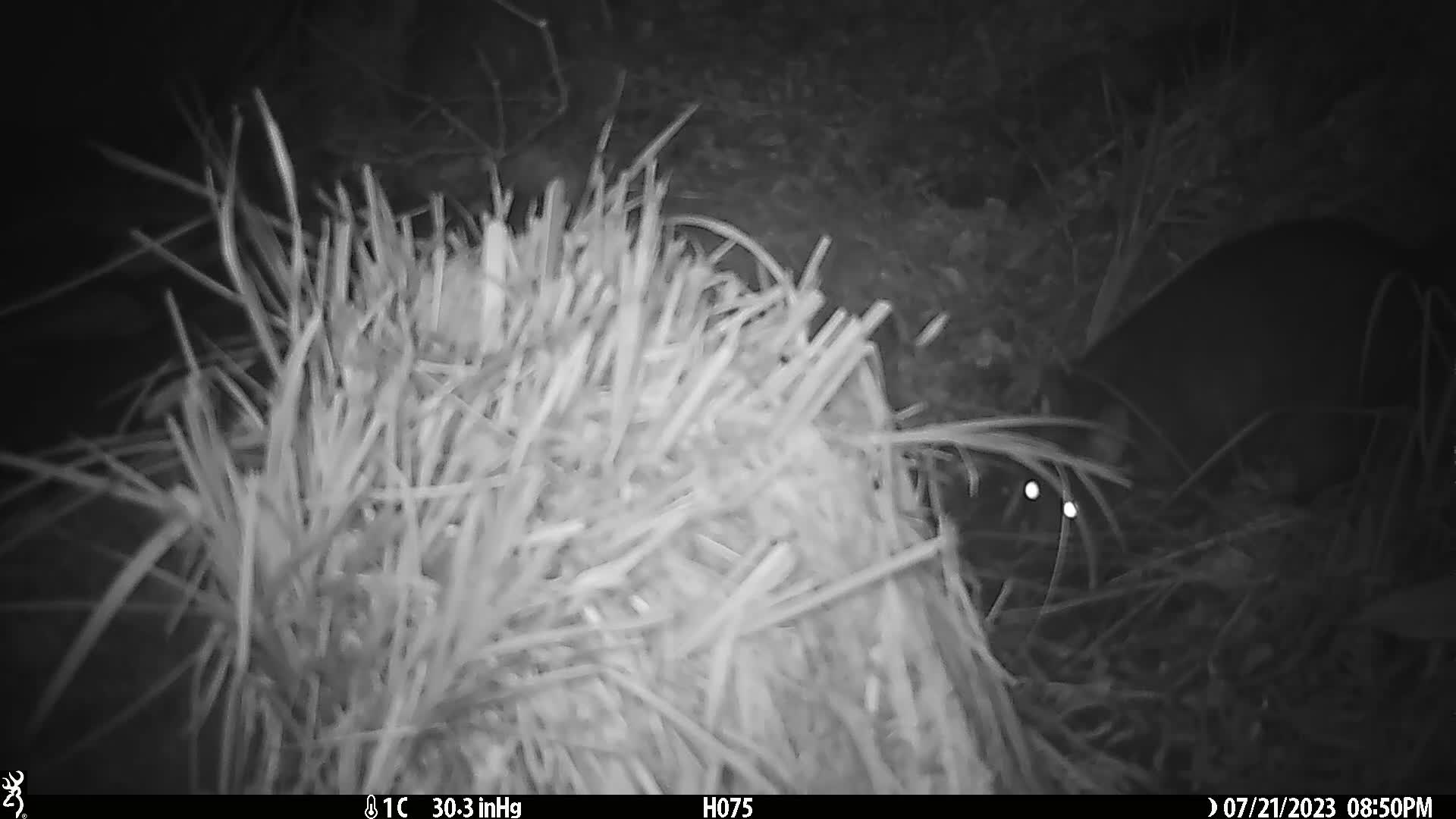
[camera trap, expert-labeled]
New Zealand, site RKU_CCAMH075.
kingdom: Animalia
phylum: Chordata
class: Mammalia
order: Diprotodontia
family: Phalangeridae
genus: Trichosurus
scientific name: Trichosurus vulpecula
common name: common brushtail possum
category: possum